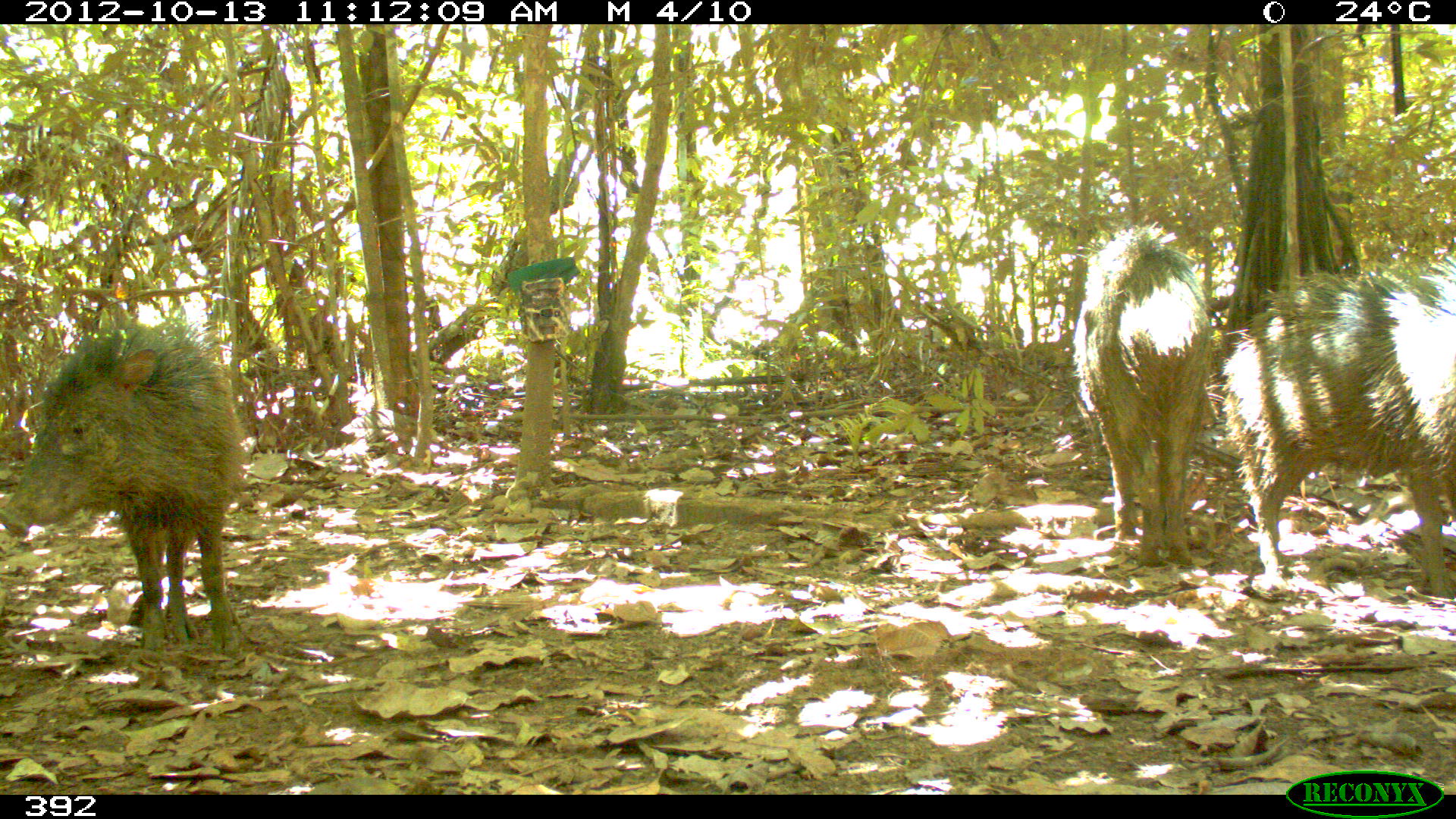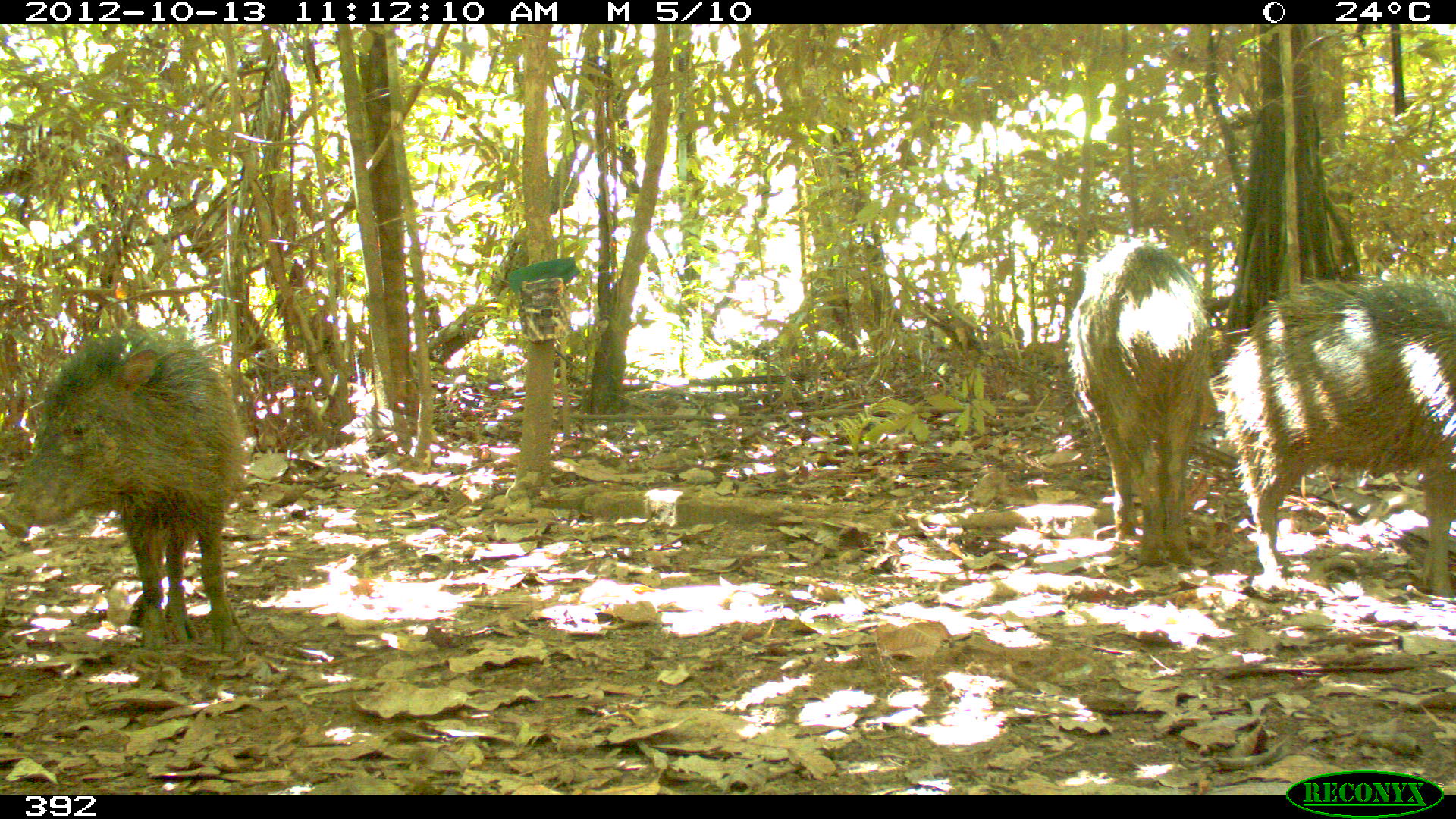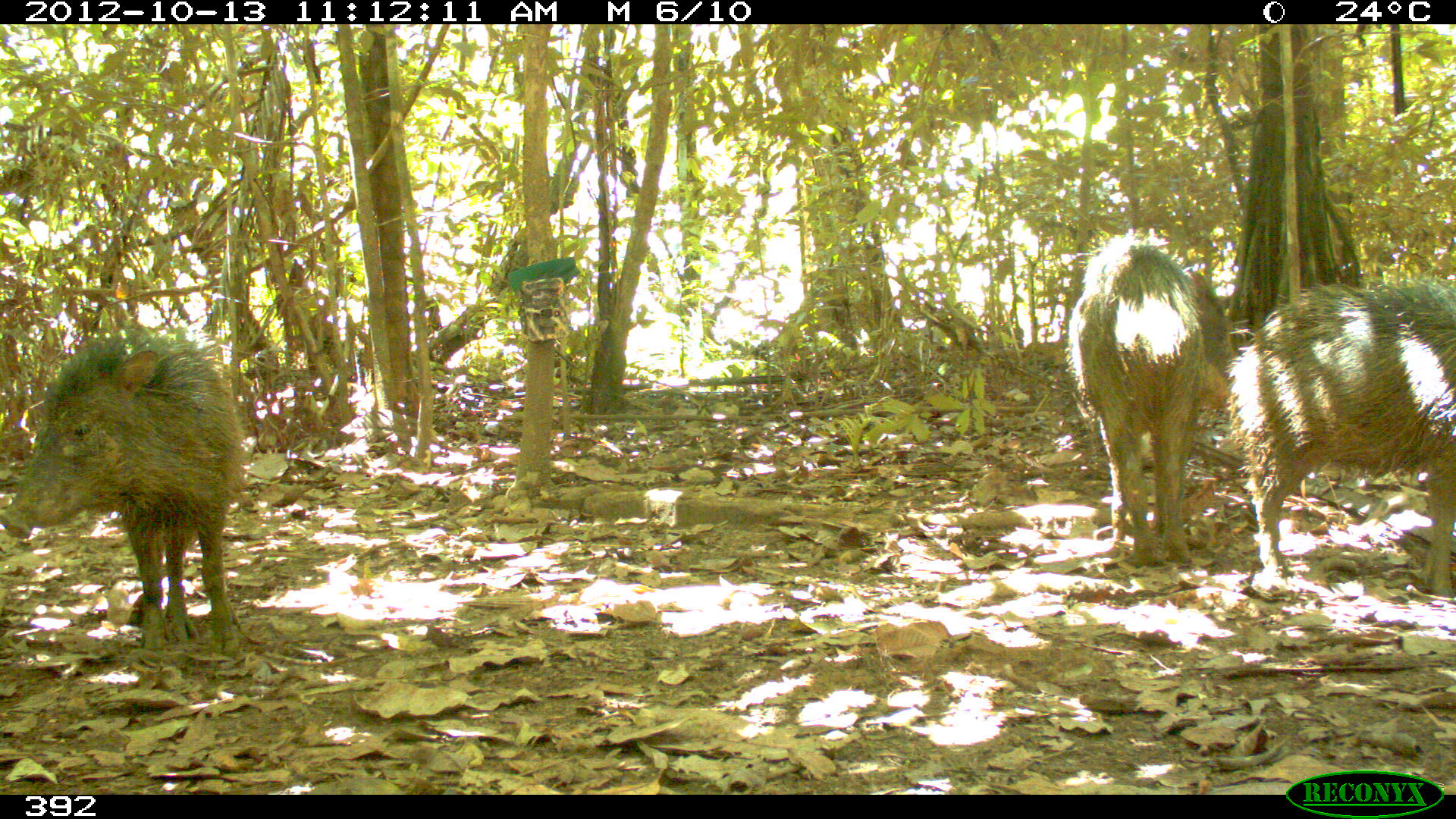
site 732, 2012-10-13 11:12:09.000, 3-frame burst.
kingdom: Animalia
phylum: Chordata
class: Mammalia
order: Artiodactyla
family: Tayassuidae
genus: Tayassu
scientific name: Tayassu pecari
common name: white-lipped peccary